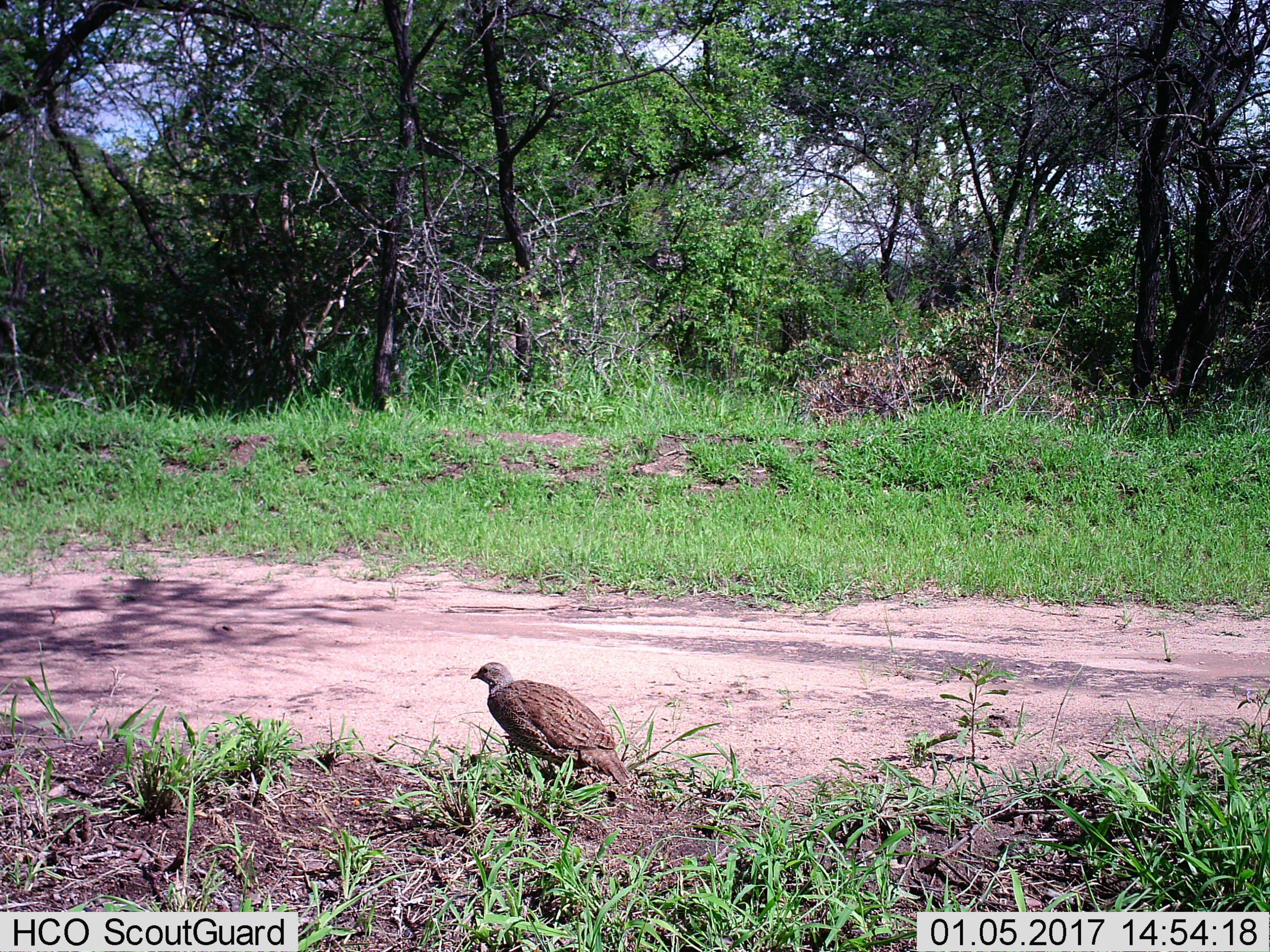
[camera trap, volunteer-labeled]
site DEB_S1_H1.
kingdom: Animalia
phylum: Chordata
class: Aves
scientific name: Aves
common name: bird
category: birdother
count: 1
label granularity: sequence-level